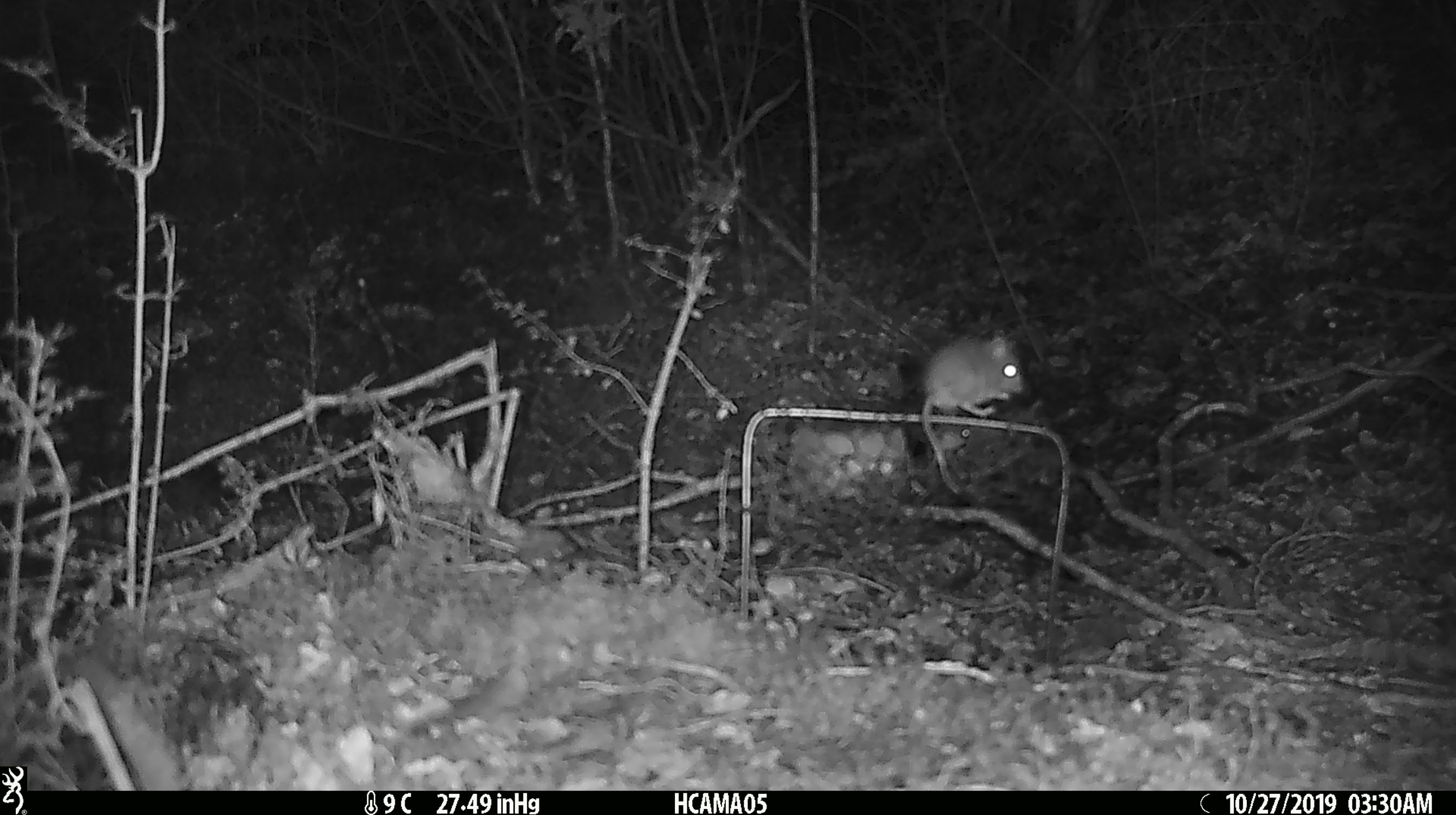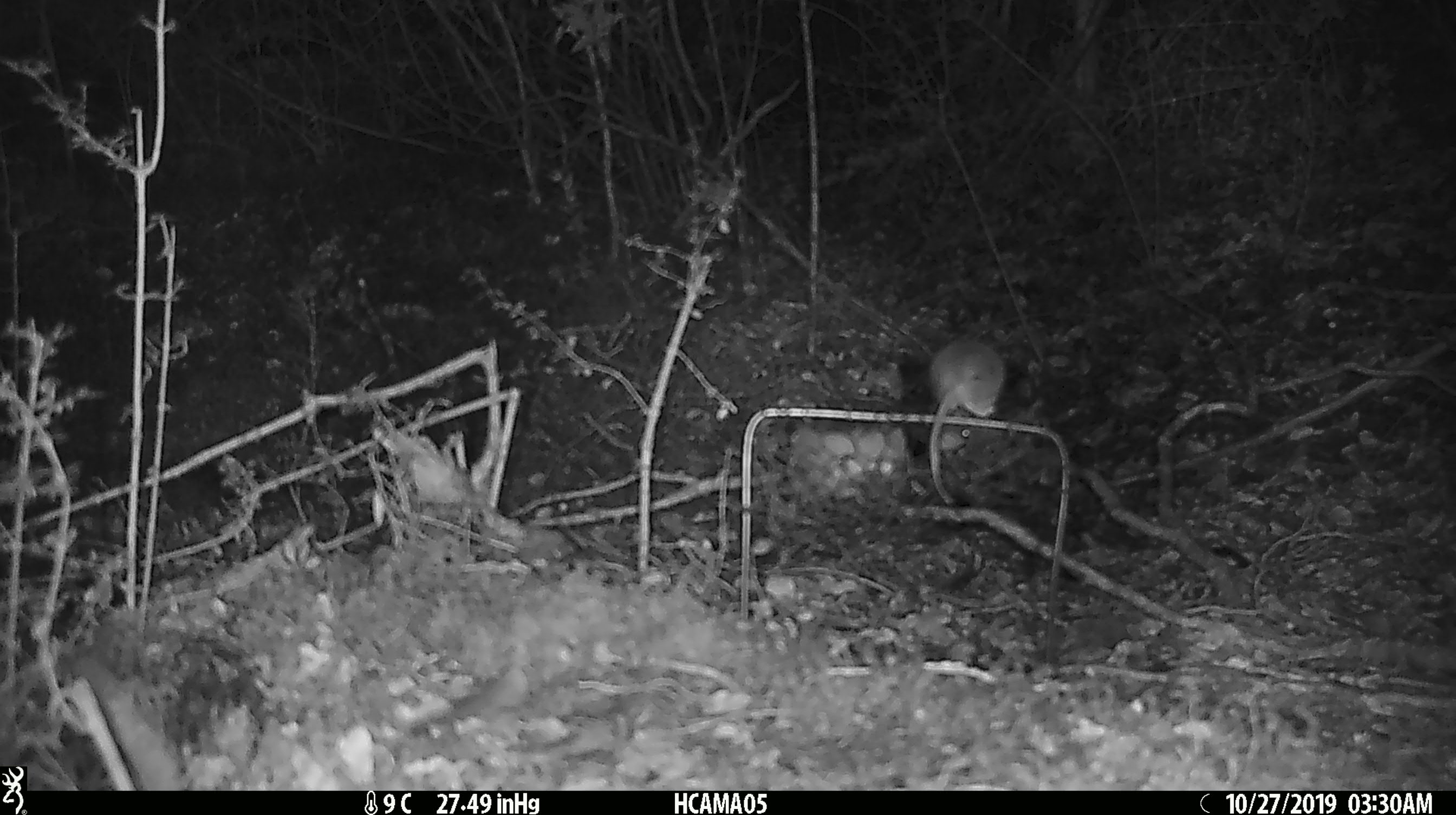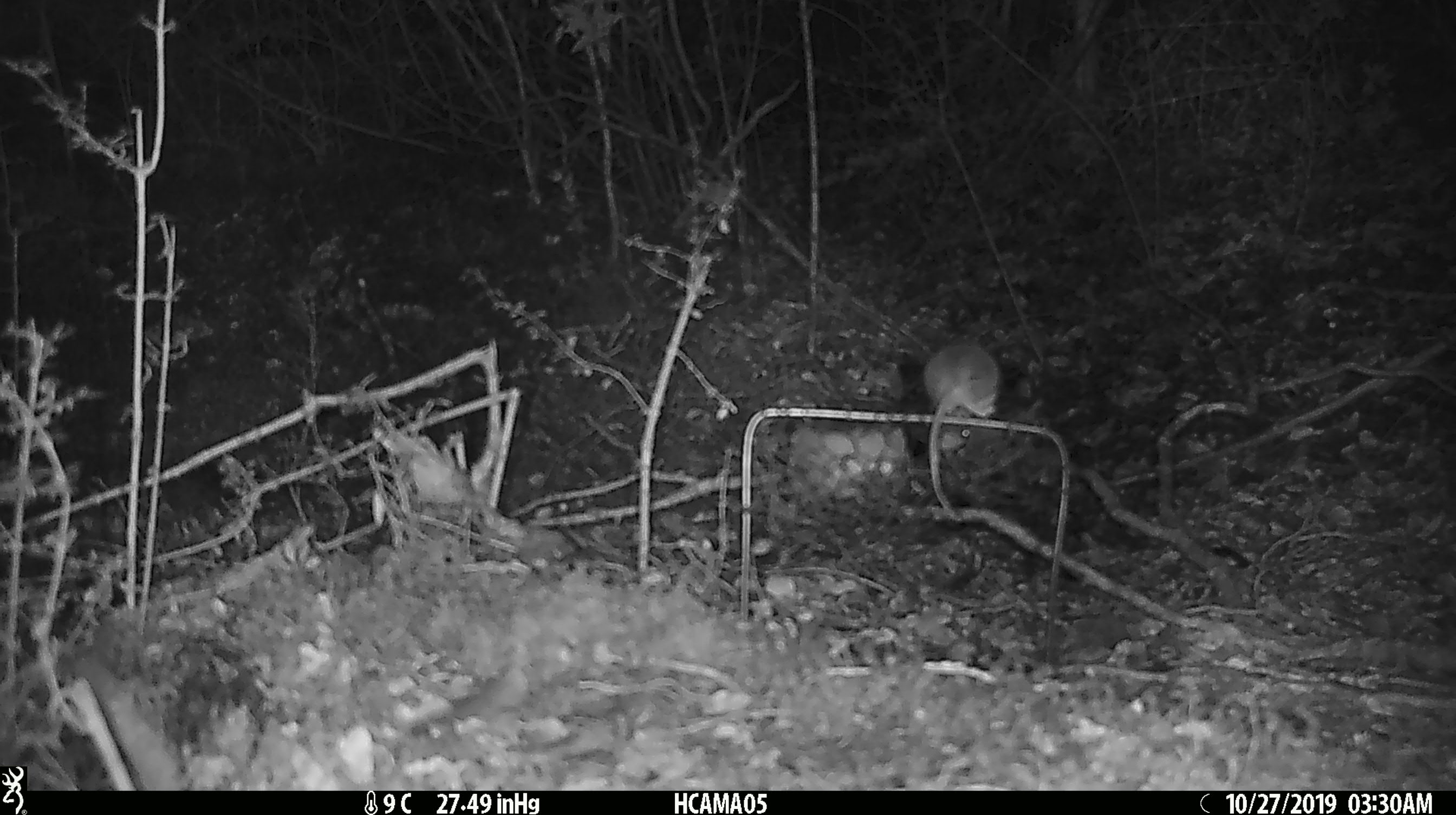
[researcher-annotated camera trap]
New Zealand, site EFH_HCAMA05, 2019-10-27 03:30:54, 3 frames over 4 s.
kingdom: Animalia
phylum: Chordata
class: Mammalia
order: Rodentia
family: Muridae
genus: Mus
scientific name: Mus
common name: mouse